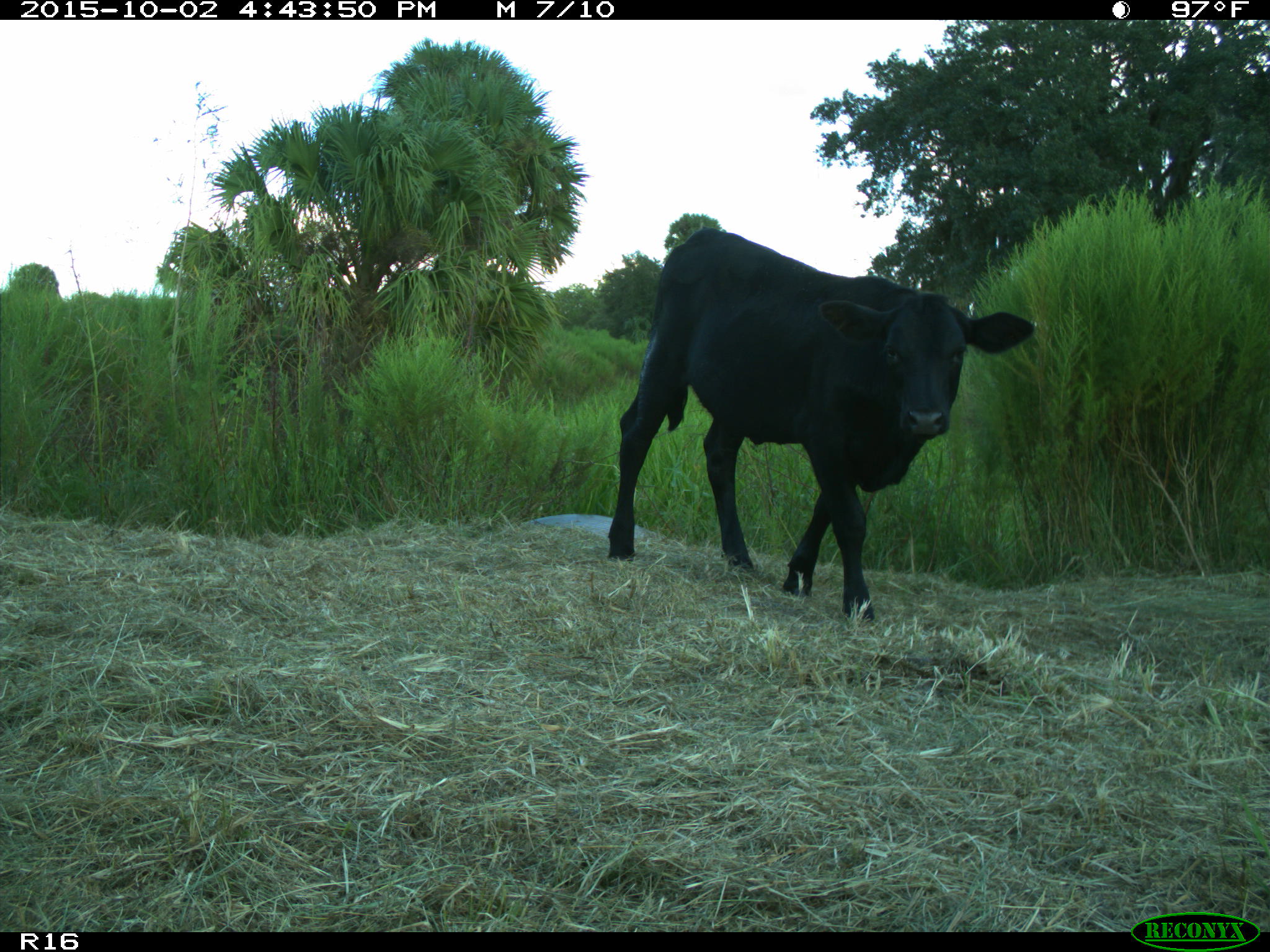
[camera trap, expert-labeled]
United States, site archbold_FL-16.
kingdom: Animalia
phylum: Chordata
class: Mammalia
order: Artiodactyla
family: Bovidae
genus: Bos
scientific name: Bos taurus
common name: domestic cow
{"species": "Bos taurus (domestic cow)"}